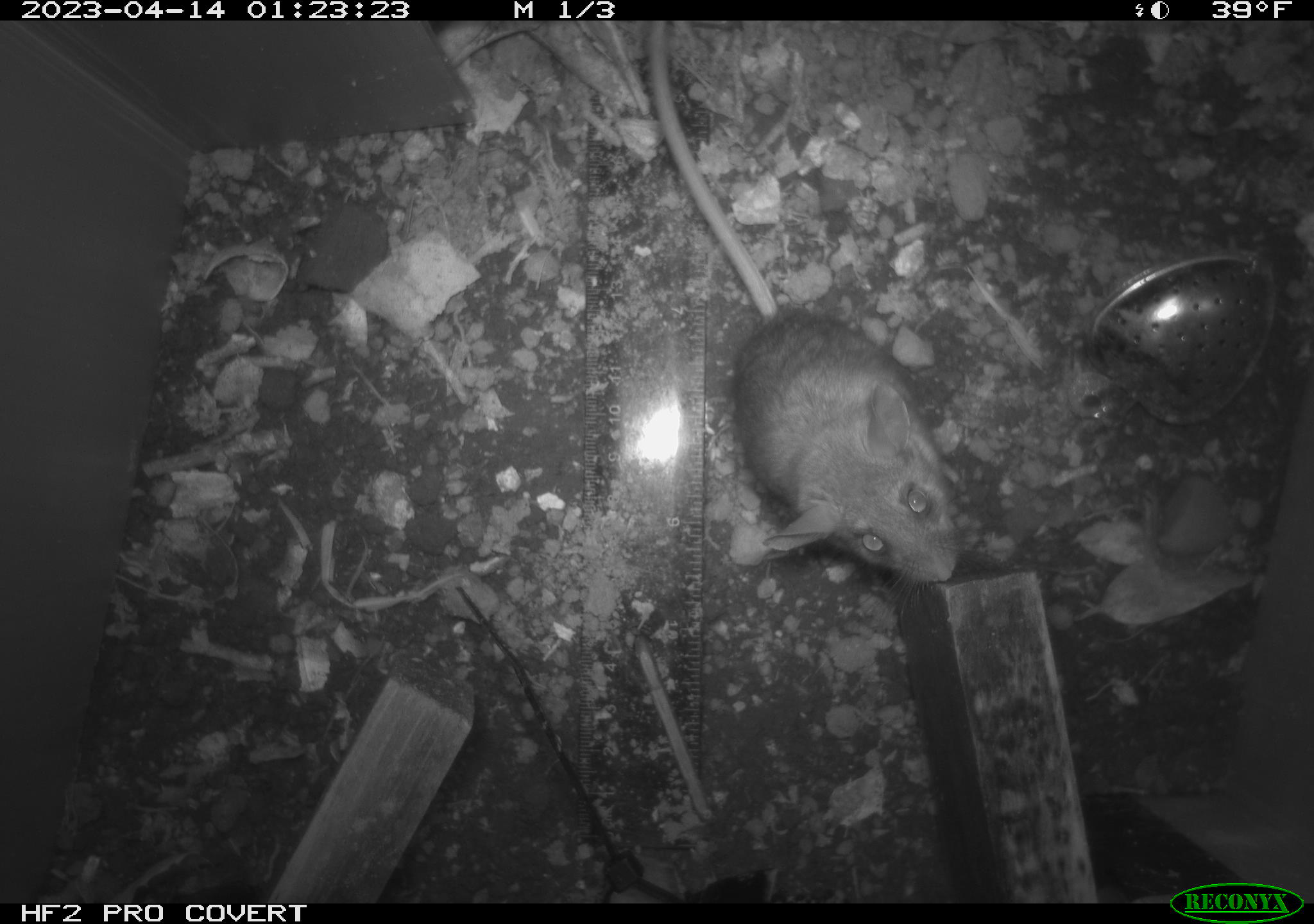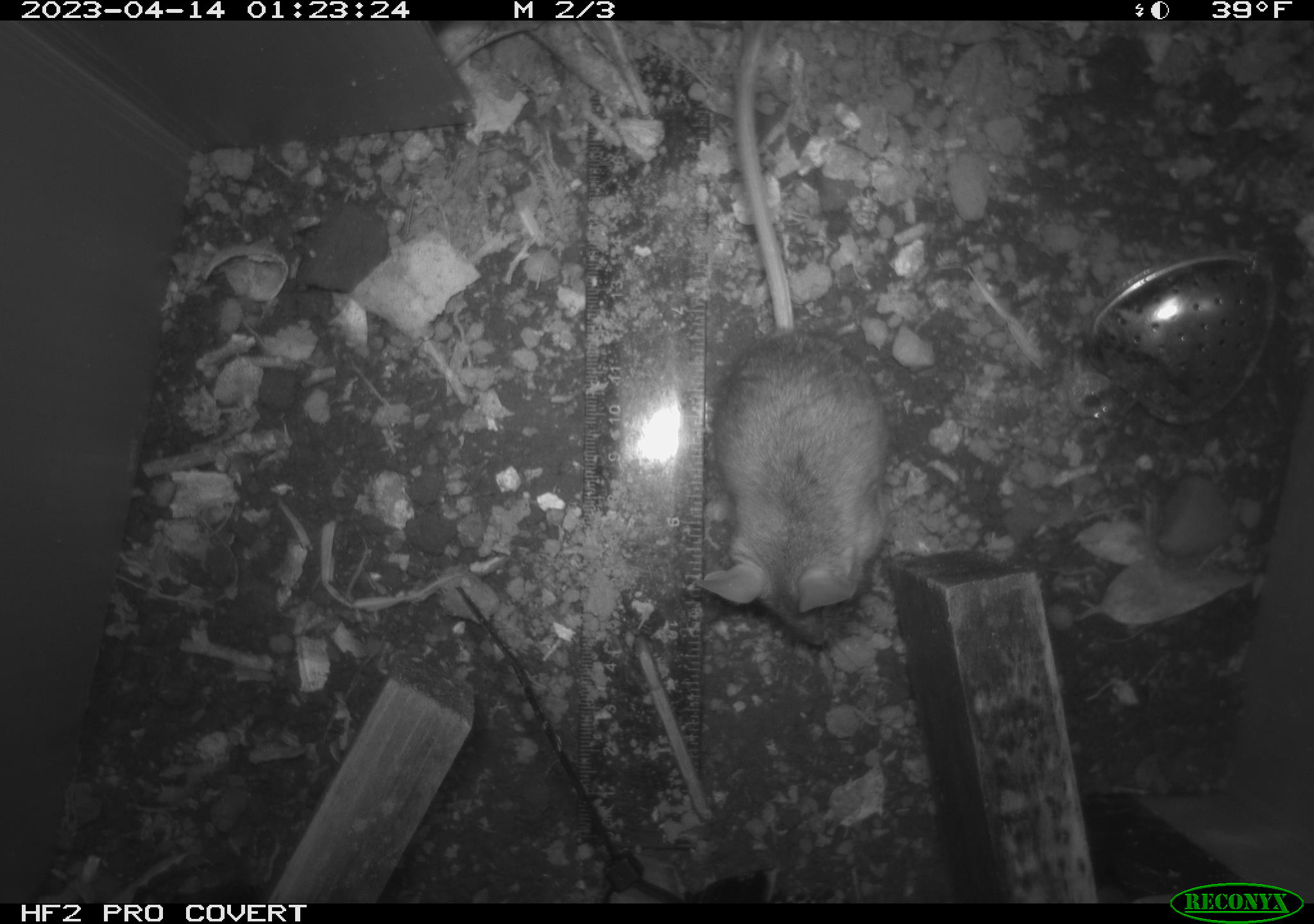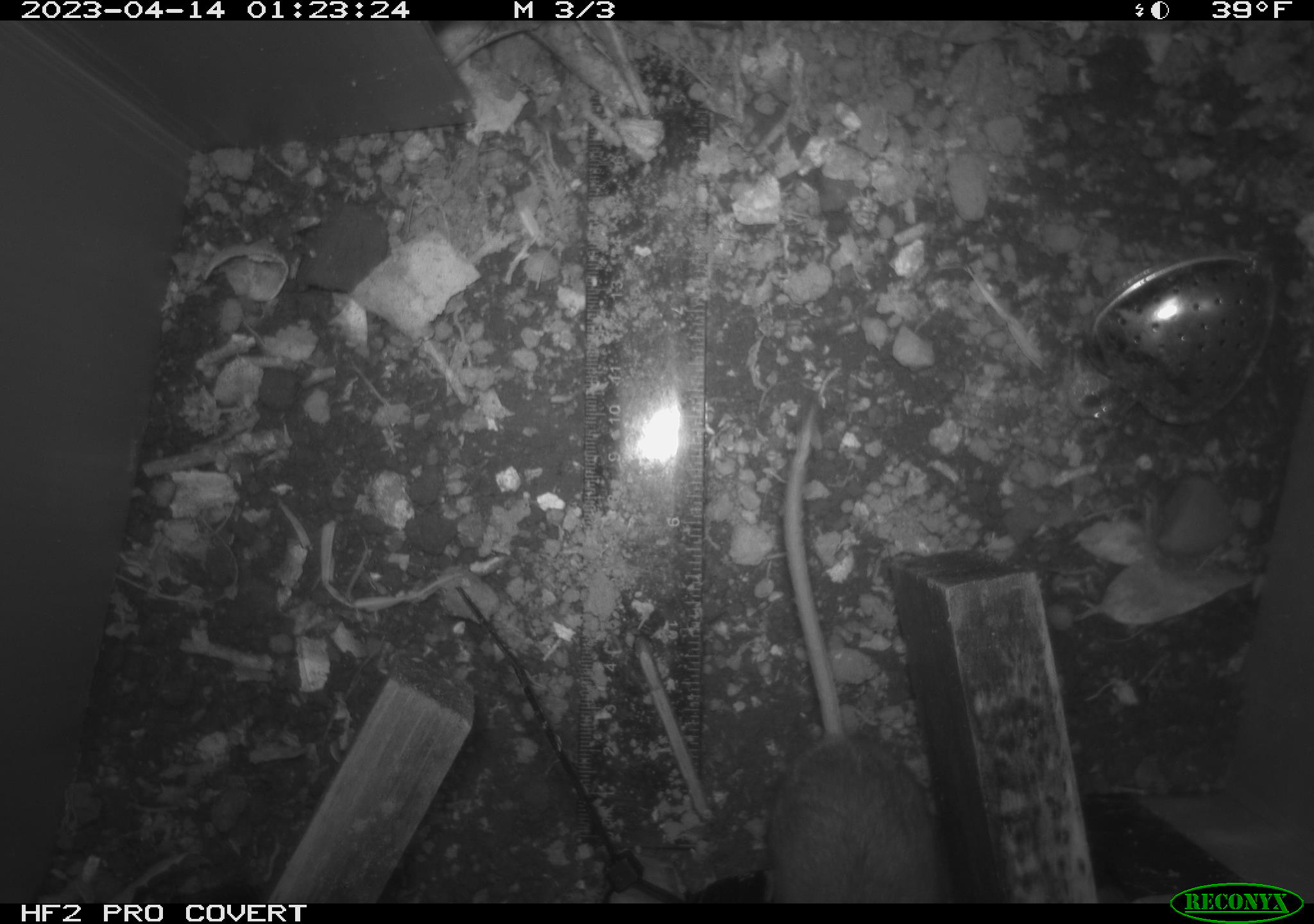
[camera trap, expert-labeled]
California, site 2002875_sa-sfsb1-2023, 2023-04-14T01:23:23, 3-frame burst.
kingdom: Animalia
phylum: Chordata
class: Mammalia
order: Rodentia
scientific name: Rodentia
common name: mouse species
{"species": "mouse species (Rodentia)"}